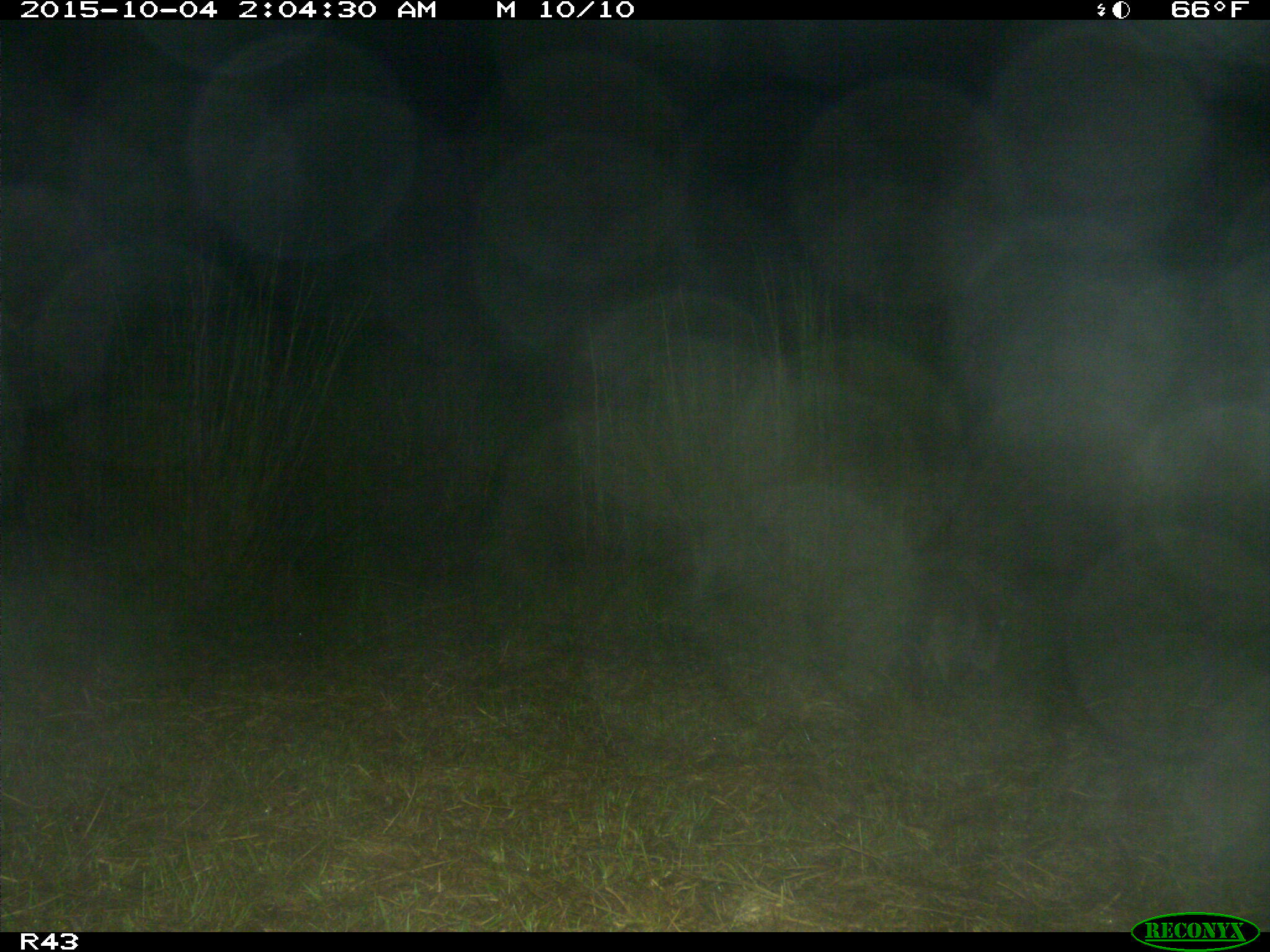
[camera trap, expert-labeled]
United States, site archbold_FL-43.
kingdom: Animalia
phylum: Chordata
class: Mammalia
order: Carnivora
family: Procyonidae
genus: Procyon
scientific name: Procyon lotor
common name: common raccoon